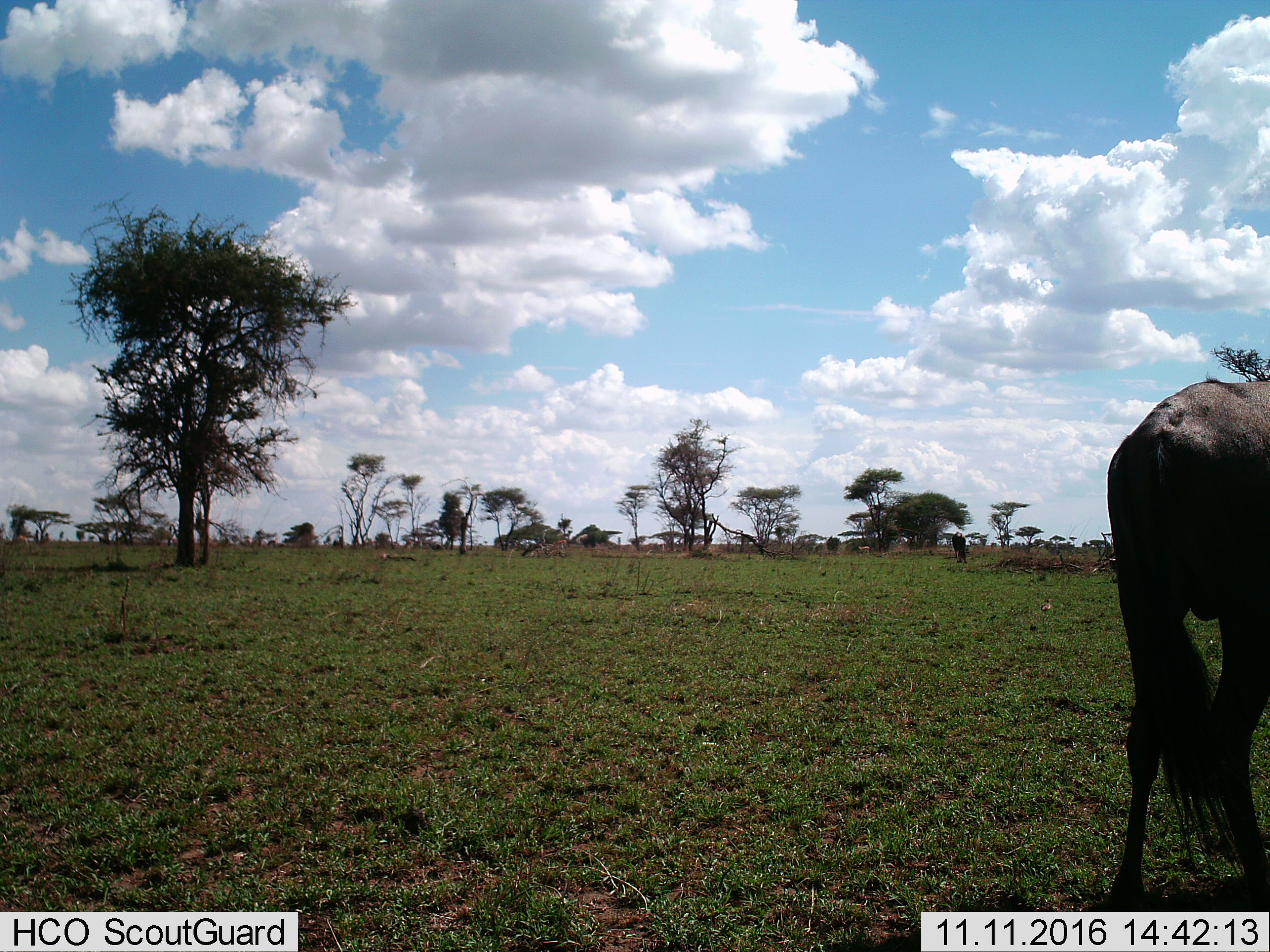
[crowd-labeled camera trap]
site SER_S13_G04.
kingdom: Animalia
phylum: Chordata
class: Mammalia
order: Artiodactyla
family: Bovidae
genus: Connochaetes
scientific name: Connochaetes taurinus taurinus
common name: blue wildebeest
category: wildebeestblue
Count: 2.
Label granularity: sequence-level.